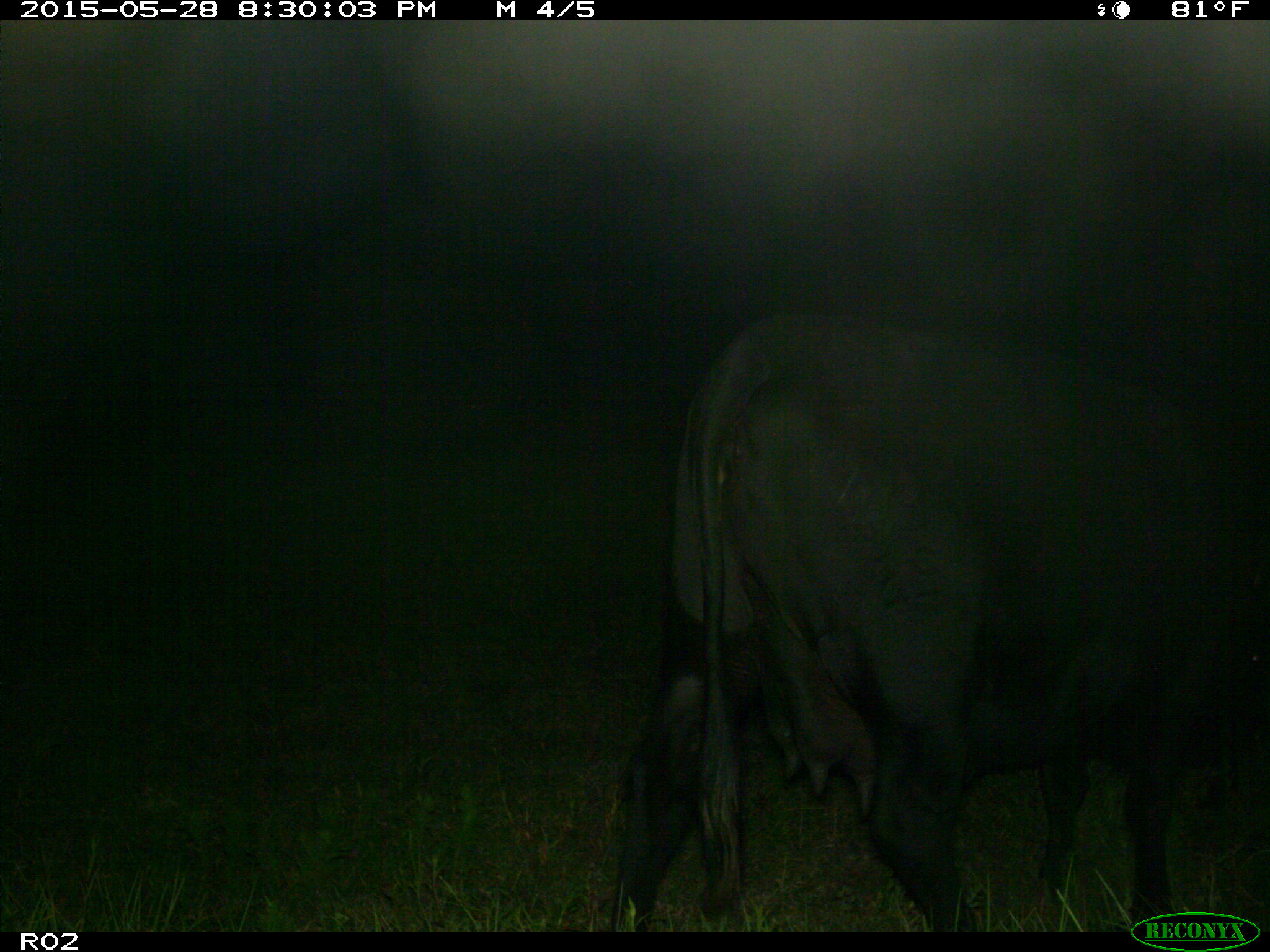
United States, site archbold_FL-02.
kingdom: Animalia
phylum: Chordata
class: Mammalia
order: Artiodactyla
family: Bovidae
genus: Bos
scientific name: Bos taurus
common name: domestic cow